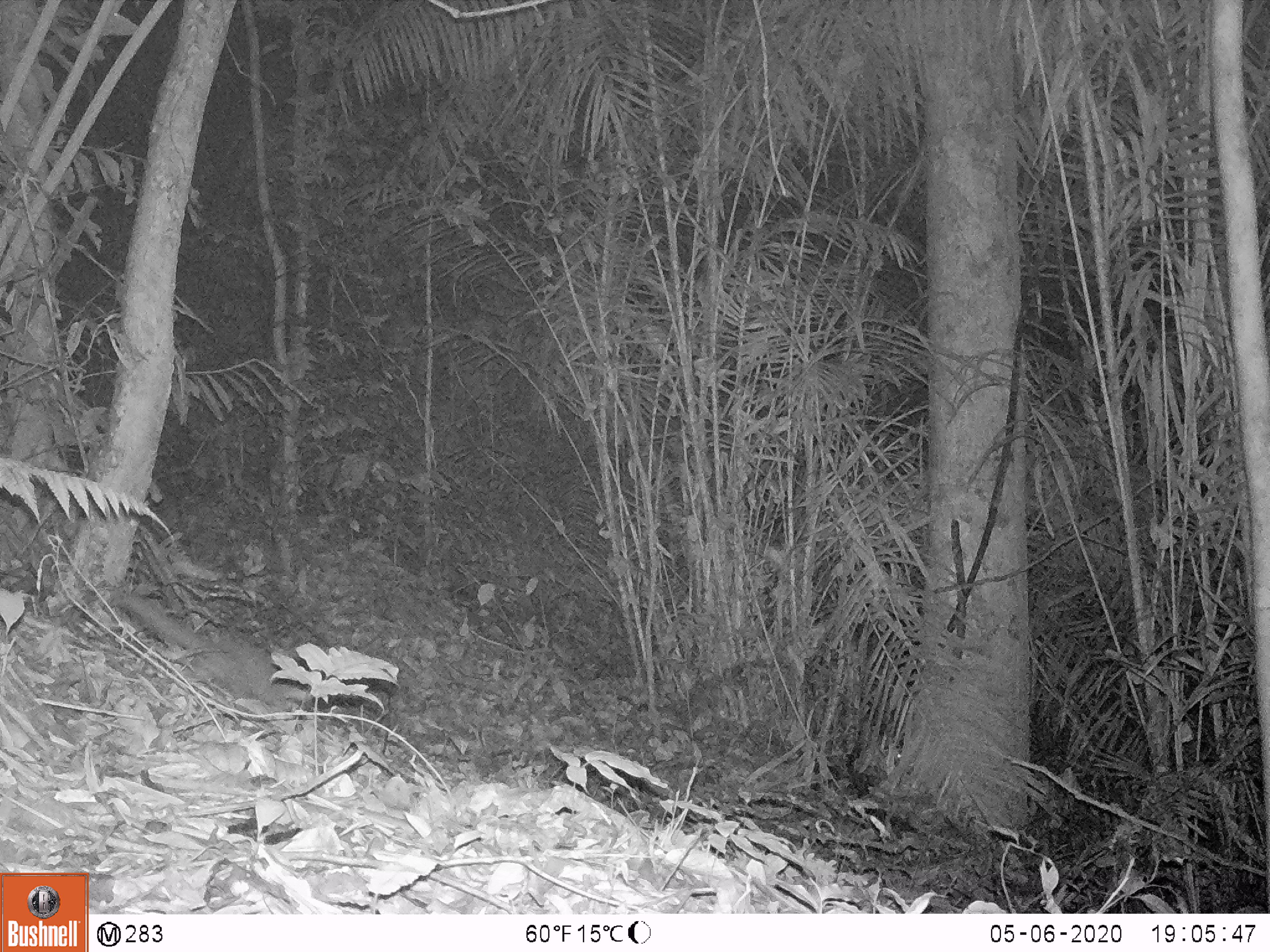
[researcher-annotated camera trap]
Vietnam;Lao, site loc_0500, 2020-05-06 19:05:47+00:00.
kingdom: Animalia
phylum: Chordata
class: Mammalia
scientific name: Mammalia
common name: mammal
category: unidentified small mammal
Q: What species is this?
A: Unidentified small mammal (mammal) (Mammalia).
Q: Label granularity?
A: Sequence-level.